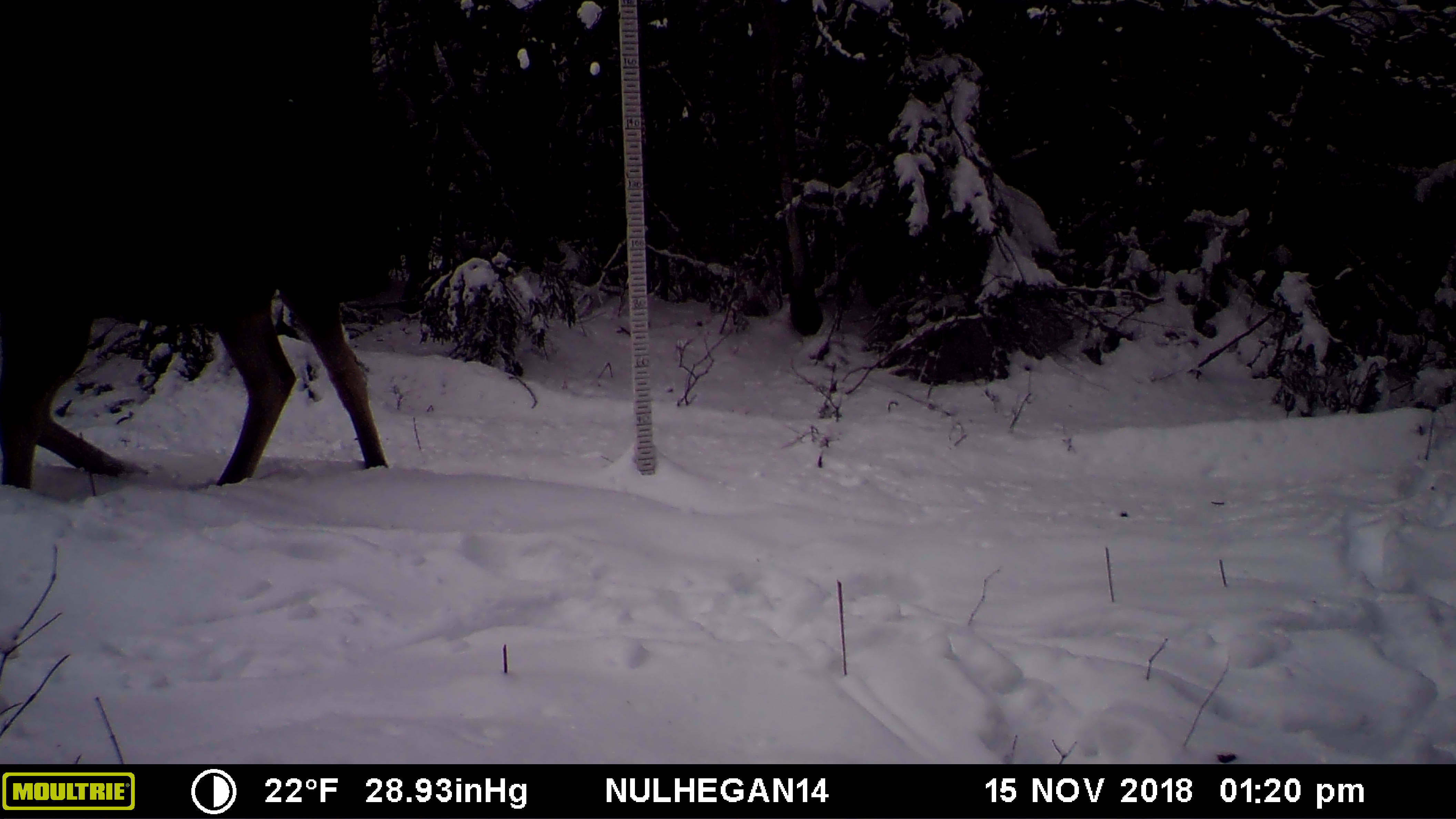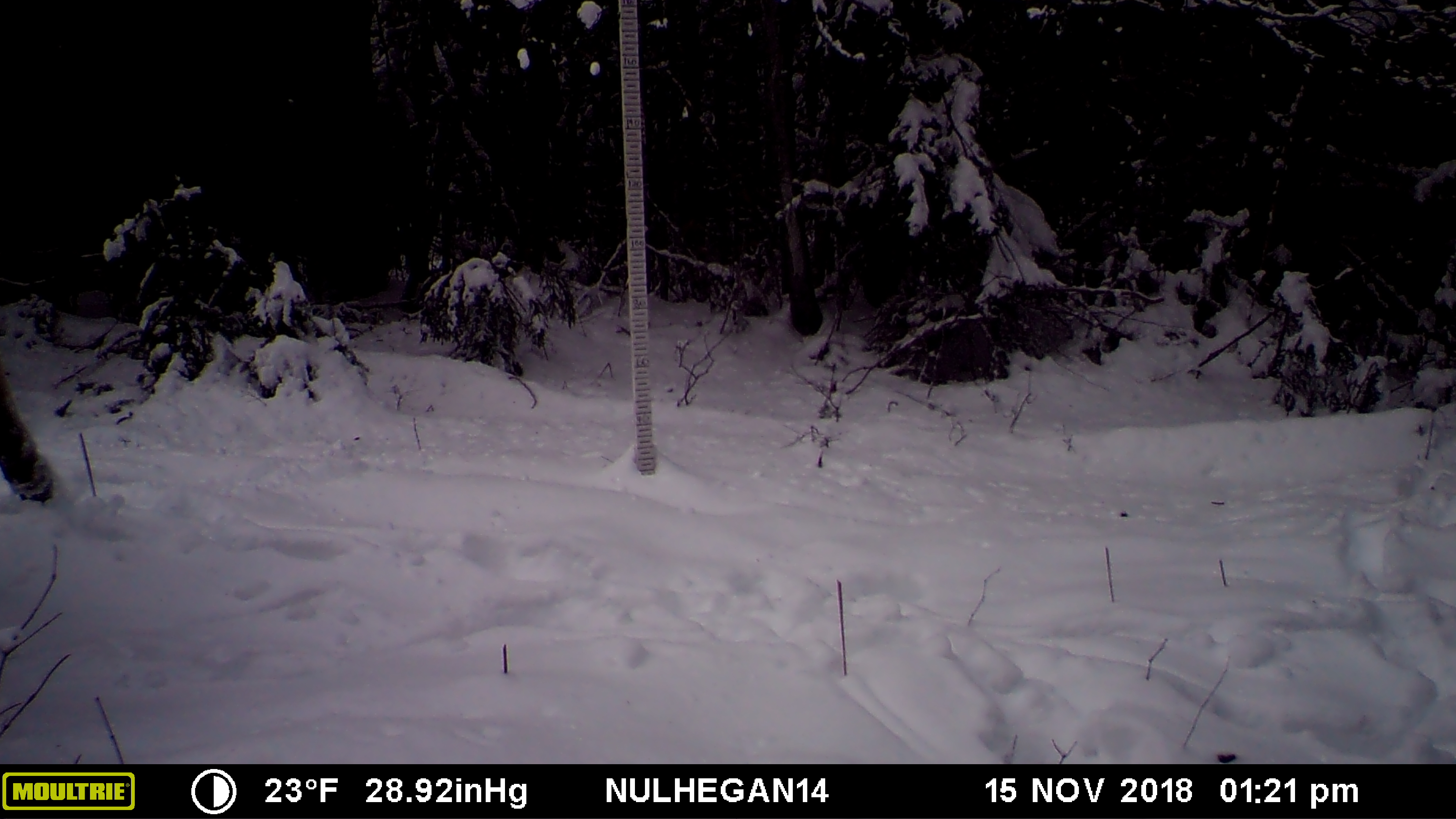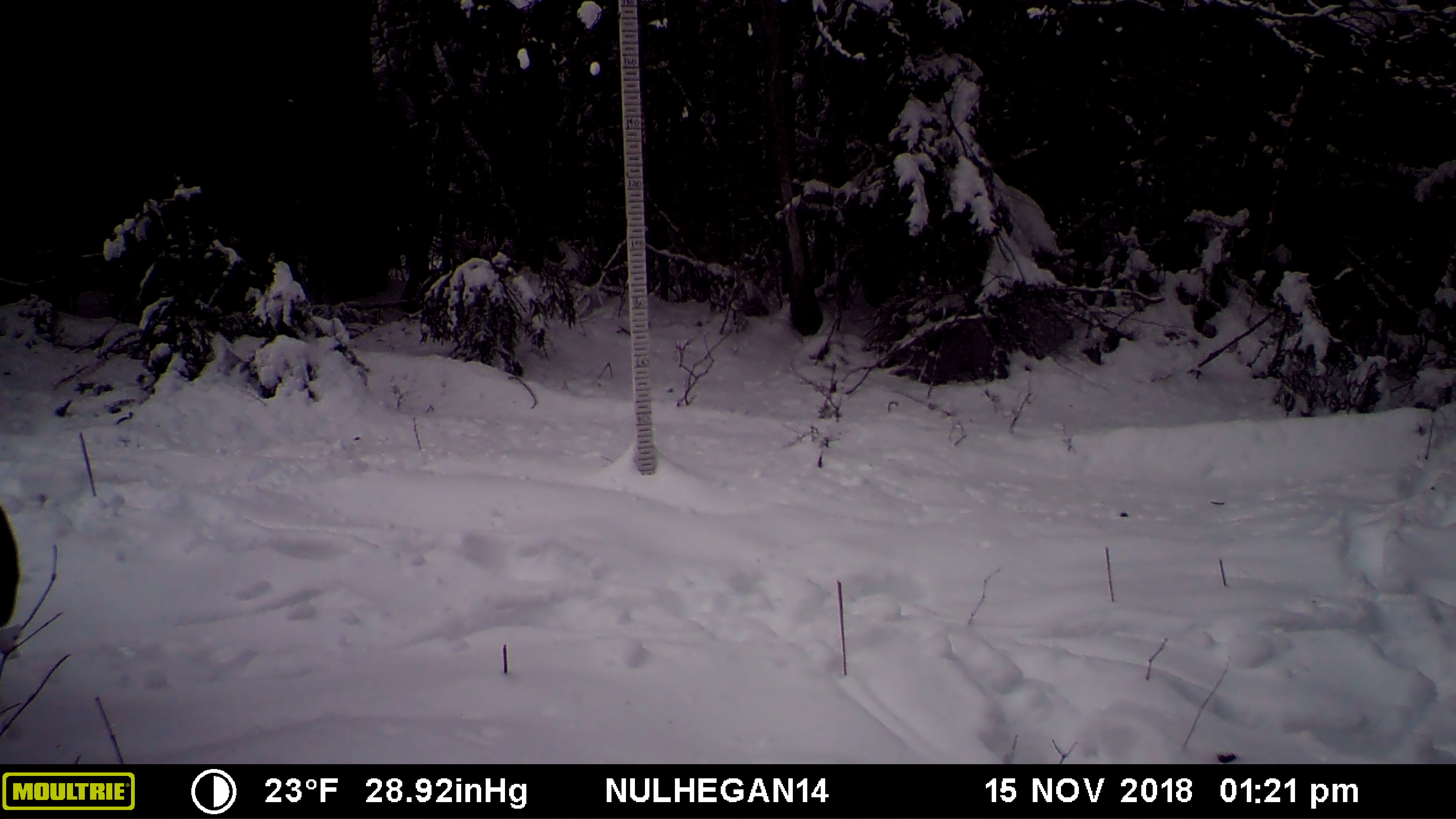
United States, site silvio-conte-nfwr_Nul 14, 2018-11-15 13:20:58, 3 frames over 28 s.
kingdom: Animalia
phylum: Chordata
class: Mammalia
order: Artiodactyla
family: Cervidae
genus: Alces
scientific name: Alces alces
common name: moose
Moose (Alces alces).